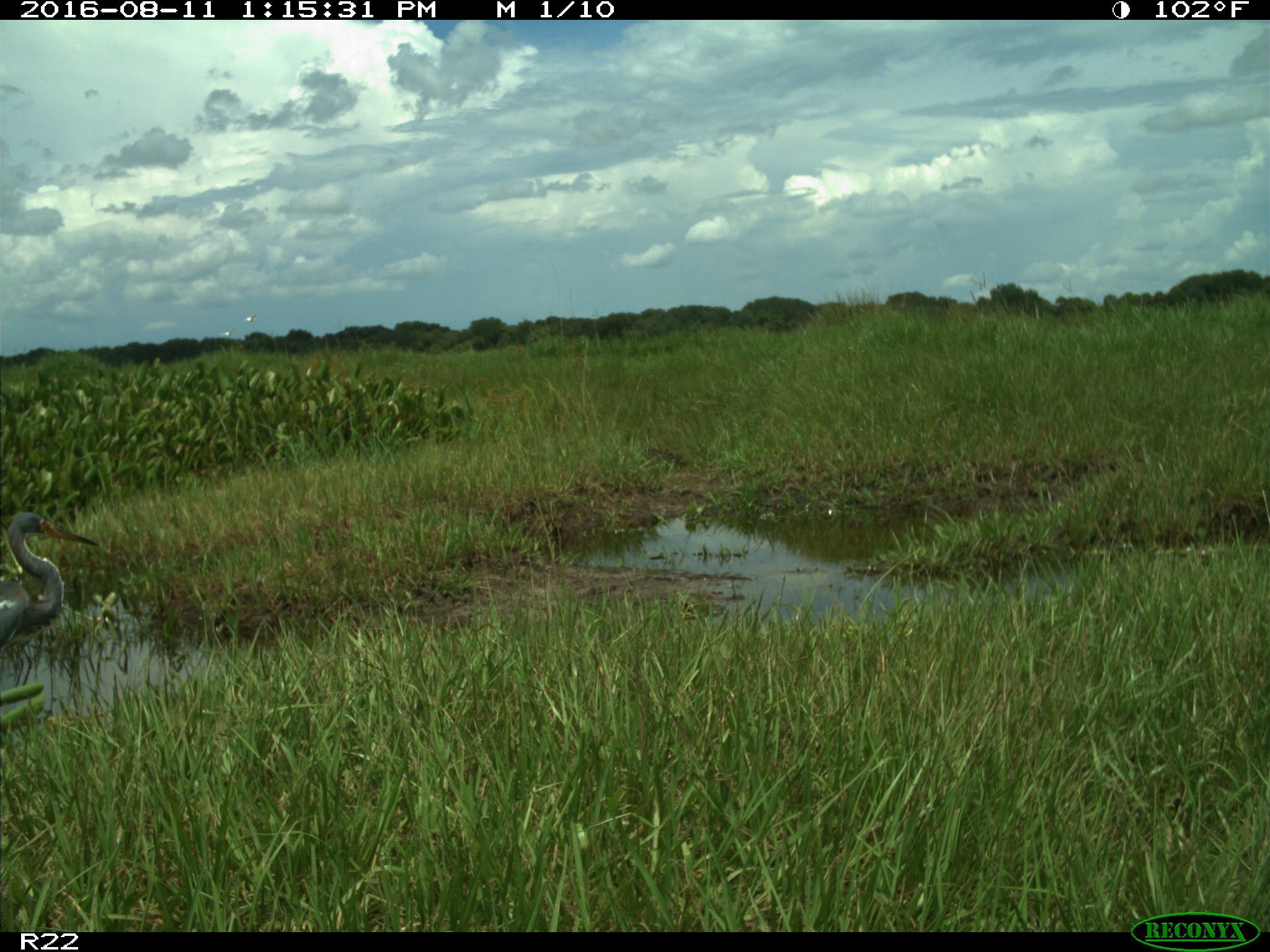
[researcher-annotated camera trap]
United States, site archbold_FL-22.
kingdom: Animalia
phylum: Chordata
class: Aves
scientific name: Aves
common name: birds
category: unidentified bird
Unidentified bird (birds) (Aves).